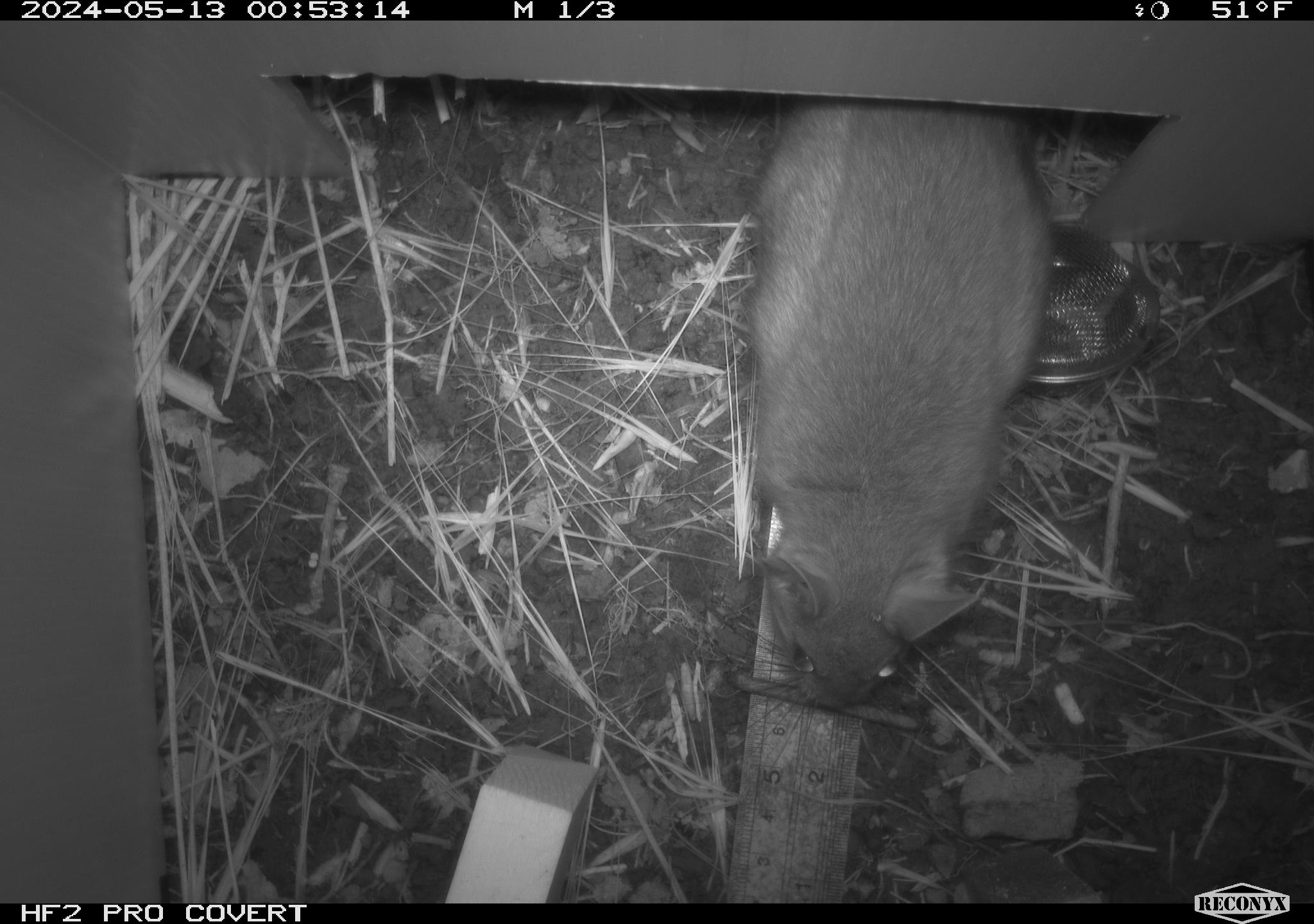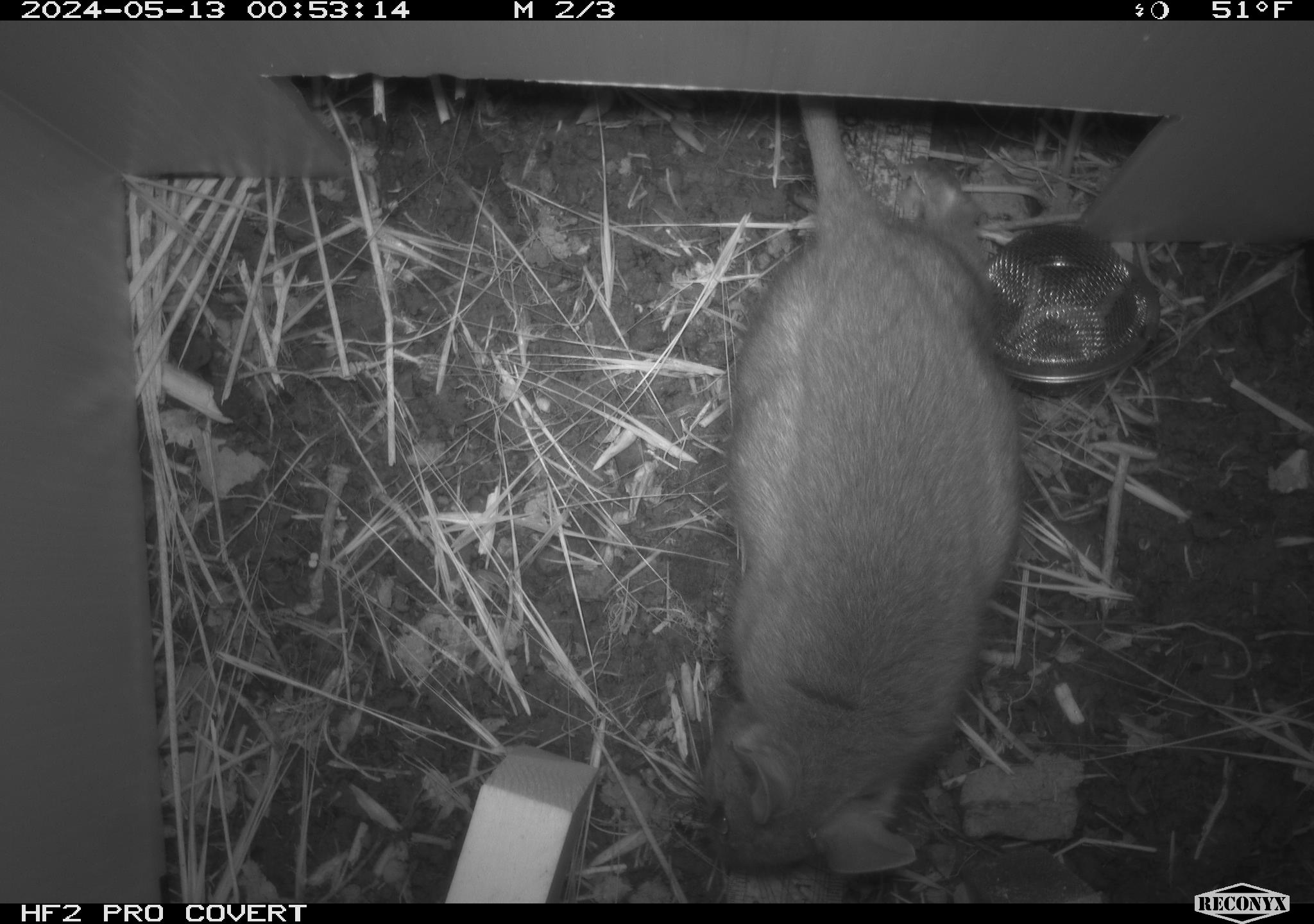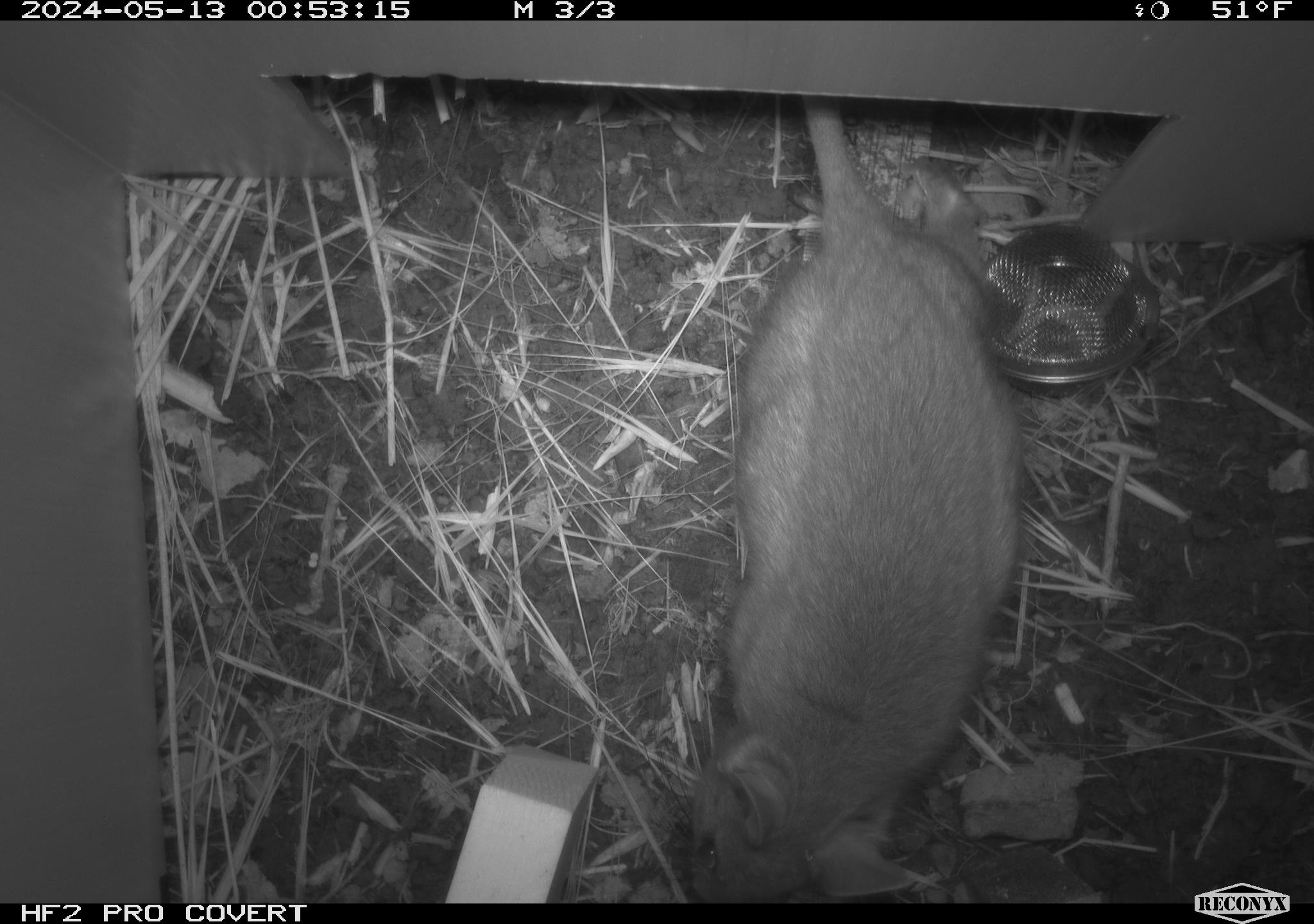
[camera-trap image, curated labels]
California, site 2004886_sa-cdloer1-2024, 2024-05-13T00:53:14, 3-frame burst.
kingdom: Animalia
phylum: Chordata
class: Mammalia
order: Rodentia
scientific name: Rodentia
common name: woodrat or rat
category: woodrat or rat species